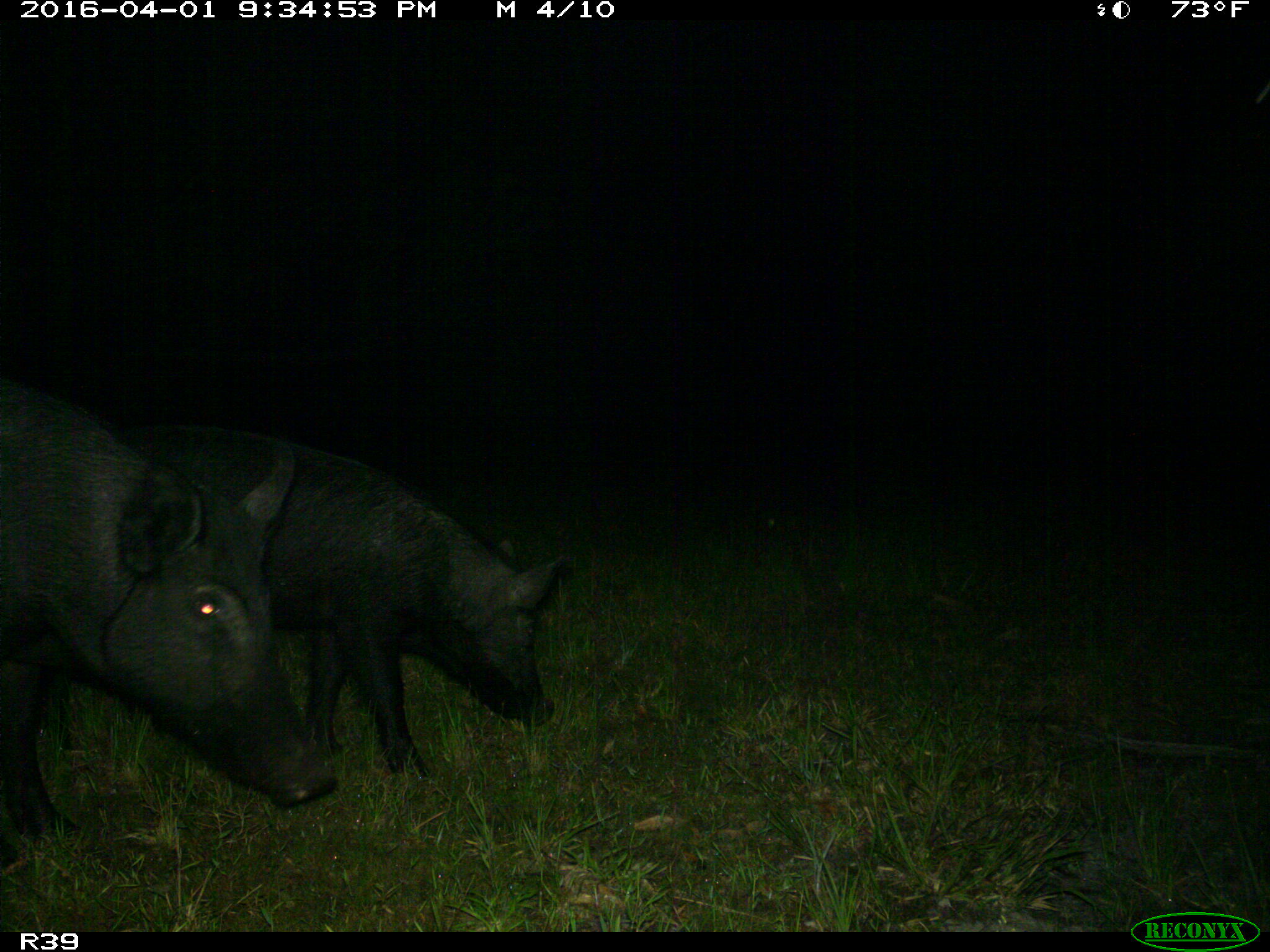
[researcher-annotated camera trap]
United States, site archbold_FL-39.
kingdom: Animalia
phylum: Chordata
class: Mammalia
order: Artiodactyla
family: Suidae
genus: Sus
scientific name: Sus scrofa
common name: wild boar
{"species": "Sus scrofa (wild boar)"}